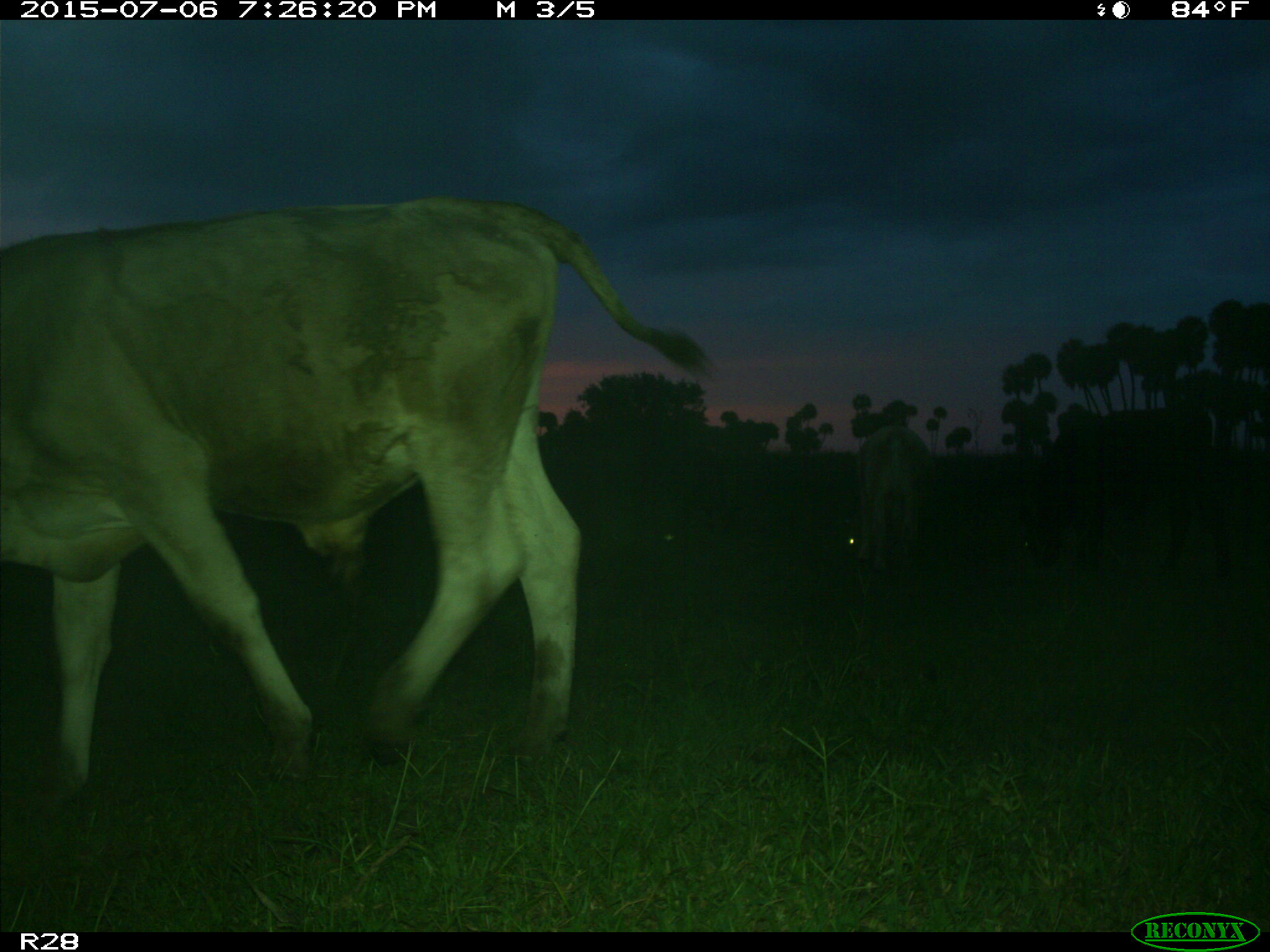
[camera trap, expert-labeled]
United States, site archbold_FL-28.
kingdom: Animalia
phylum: Chordata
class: Mammalia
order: Artiodactyla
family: Bovidae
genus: Bos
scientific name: Bos taurus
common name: domestic cow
Bos taurus (domestic cow).